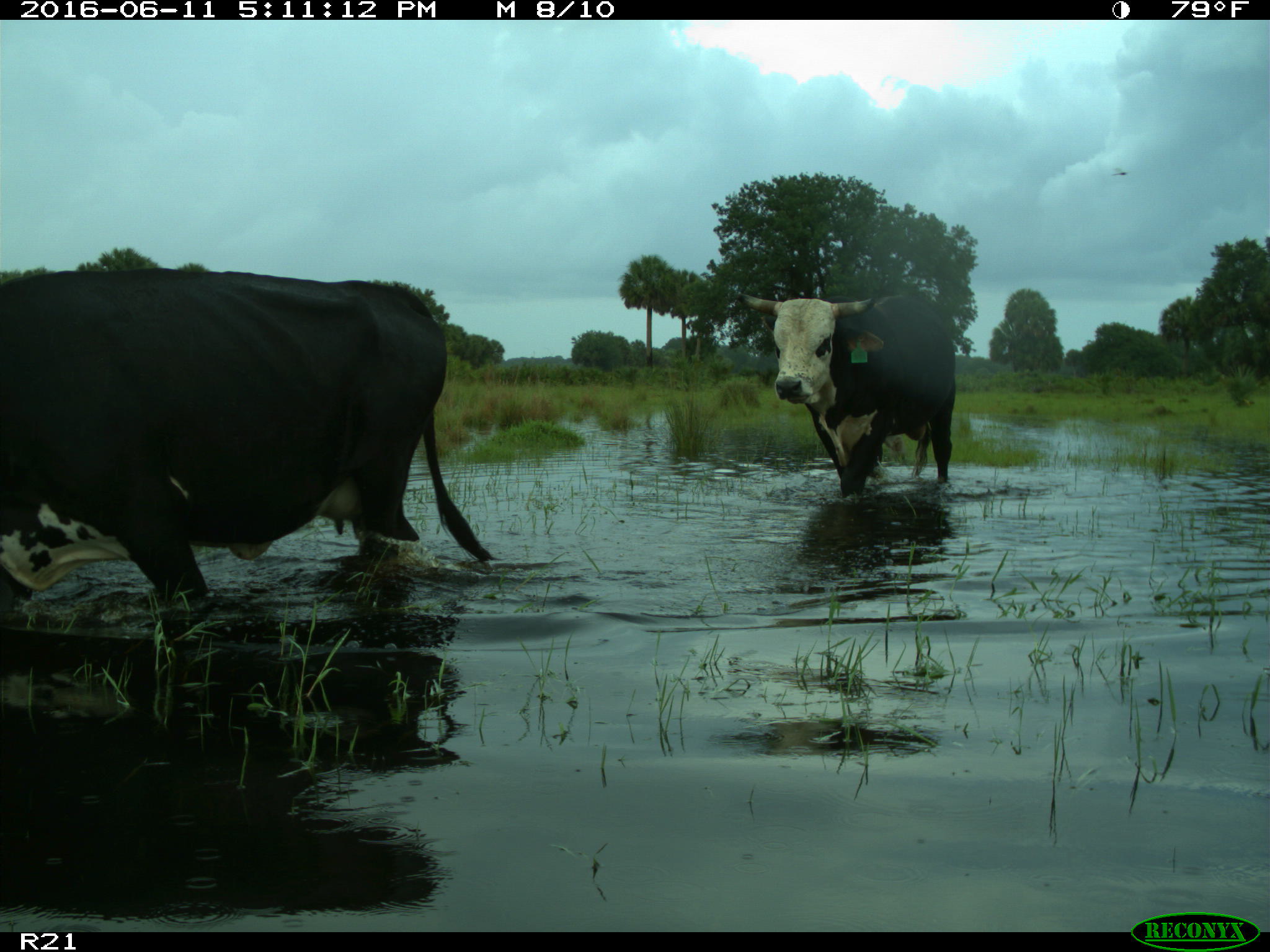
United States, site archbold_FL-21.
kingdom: Animalia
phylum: Chordata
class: Mammalia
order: Artiodactyla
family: Bovidae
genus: Bos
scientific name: Bos taurus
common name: domestic cow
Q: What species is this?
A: Bos taurus (domestic cow).